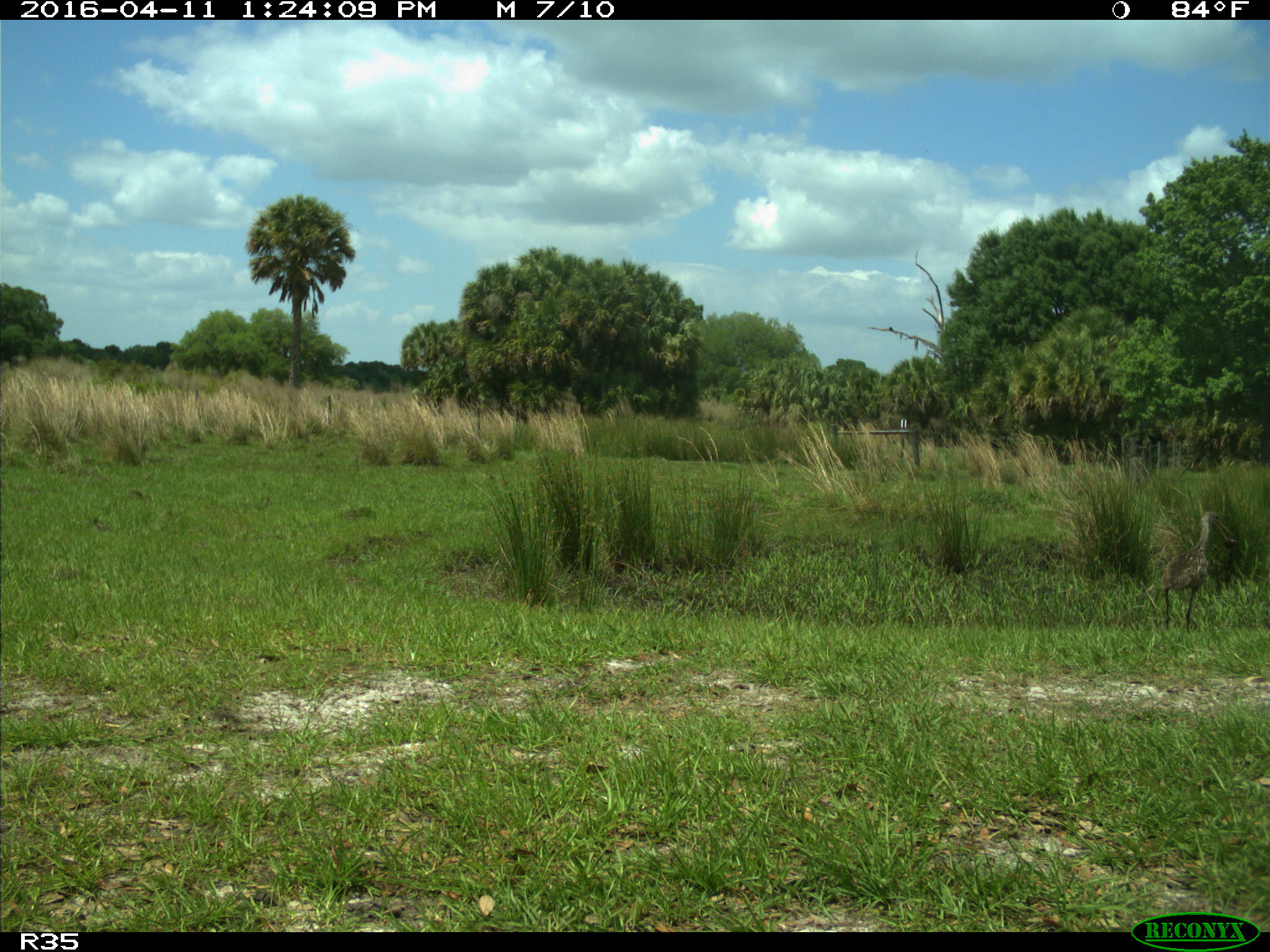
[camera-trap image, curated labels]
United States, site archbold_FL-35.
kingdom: Animalia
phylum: Chordata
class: Aves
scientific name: Aves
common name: birds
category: unidentified bird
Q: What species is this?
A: Unidentified bird (birds) (Aves).